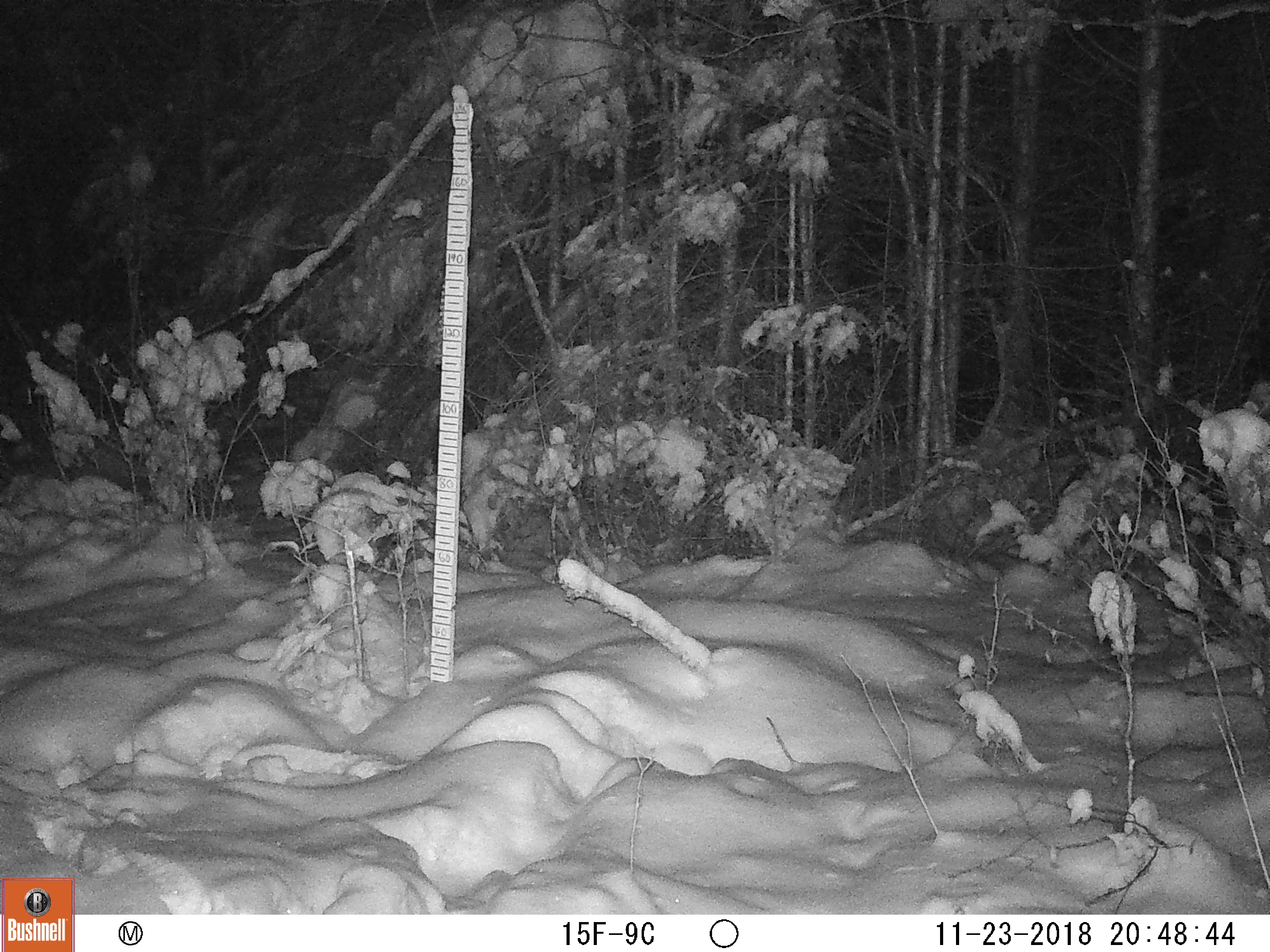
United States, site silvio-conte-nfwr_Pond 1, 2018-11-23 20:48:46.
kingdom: Animalia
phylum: Chordata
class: Mammalia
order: Artiodactyla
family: Cervidae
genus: Odocoileus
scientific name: Odocoileus virginianus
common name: white-tailed deer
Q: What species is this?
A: White-tailed deer (Odocoileus virginianus).